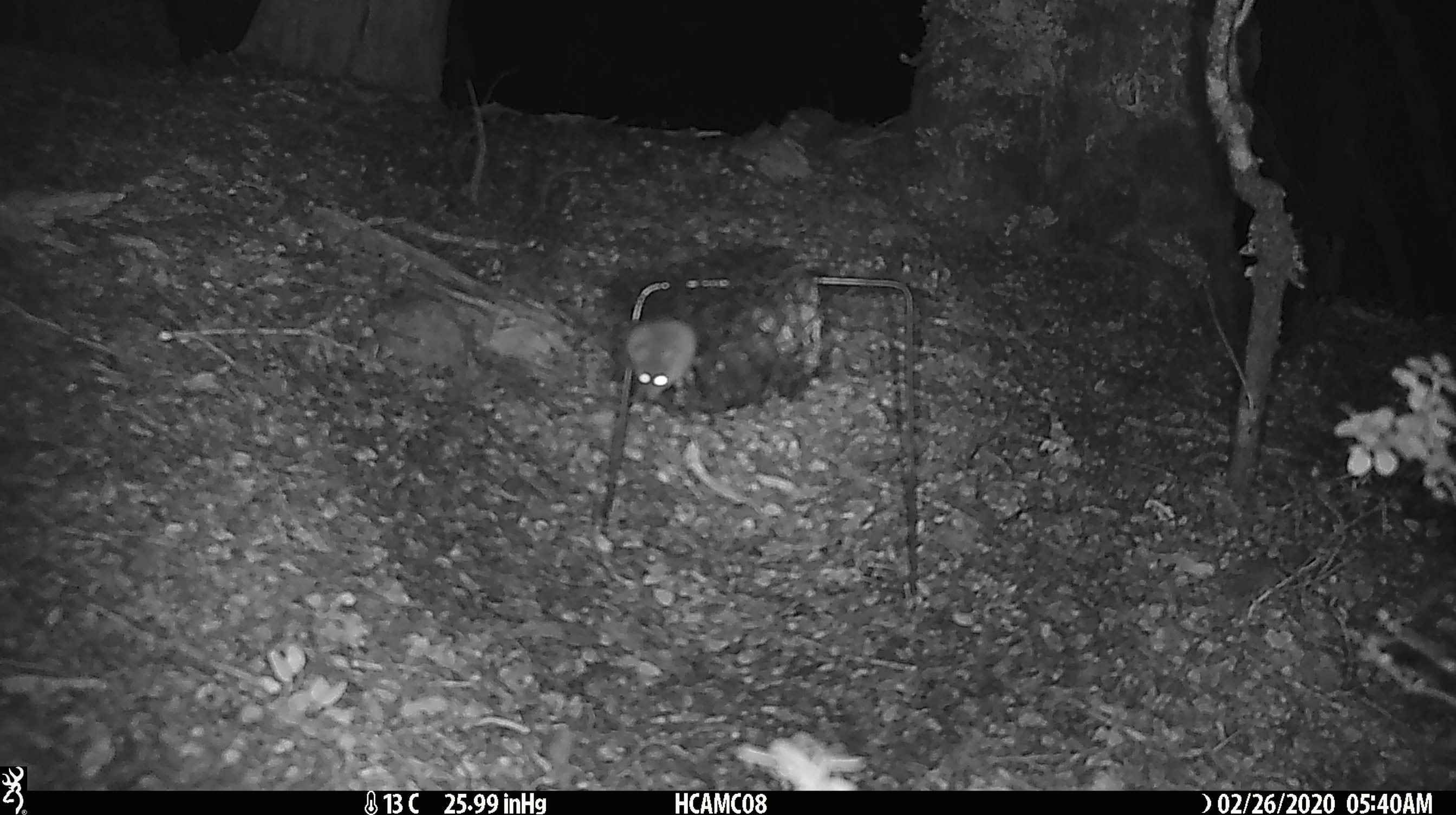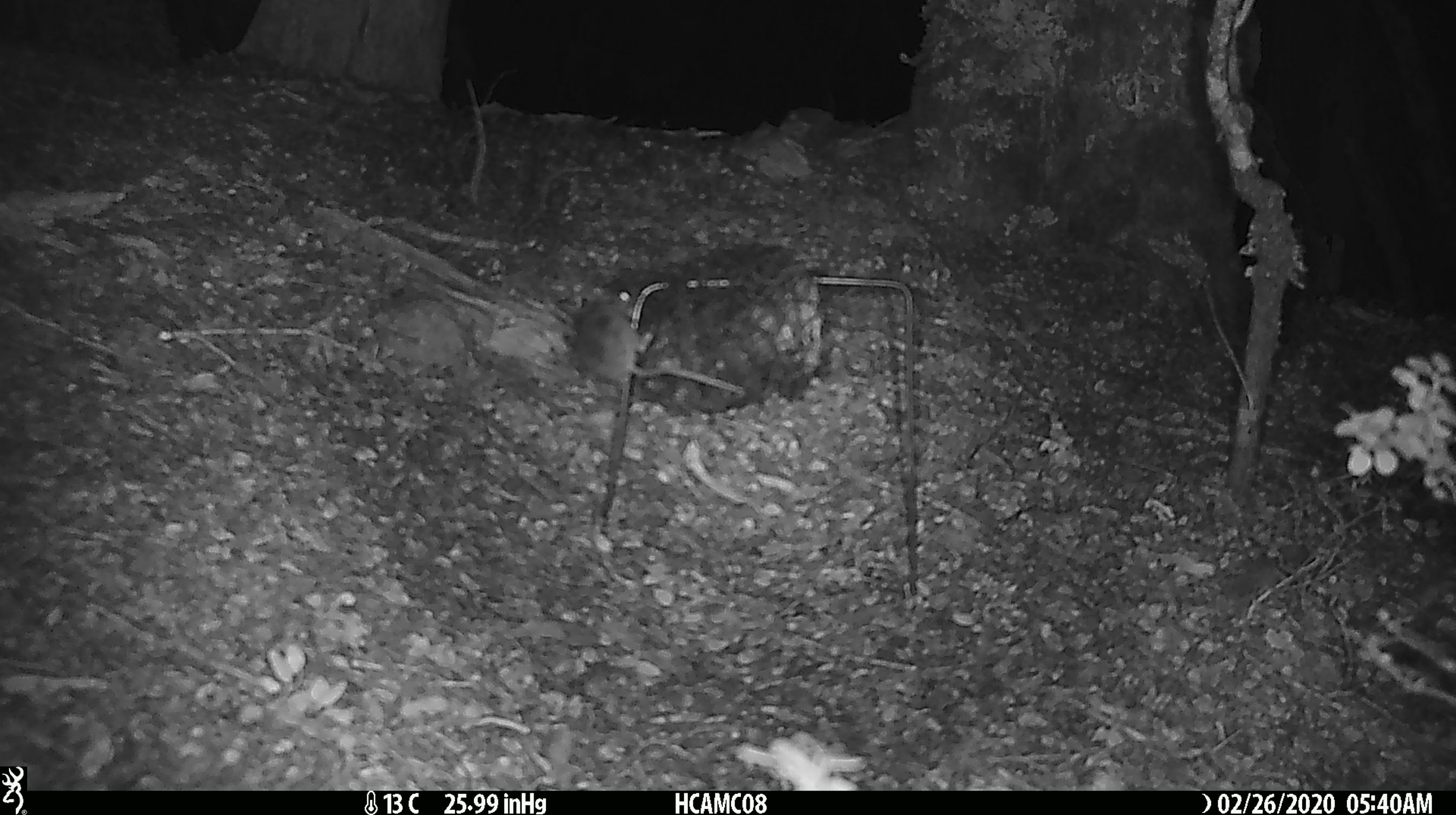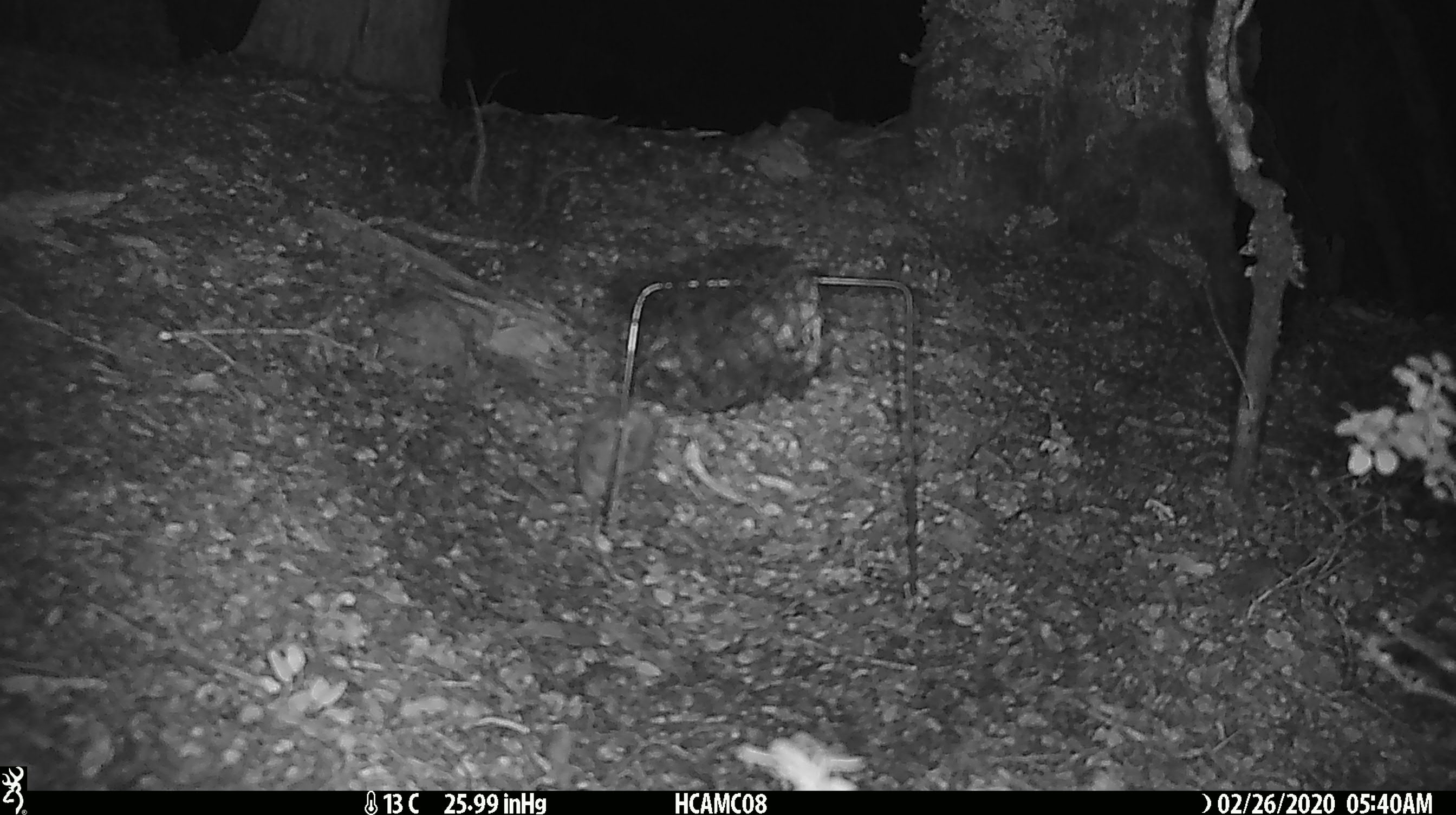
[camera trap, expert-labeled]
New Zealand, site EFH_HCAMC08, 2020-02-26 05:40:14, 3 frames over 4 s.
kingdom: Animalia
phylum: Chordata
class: Mammalia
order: Rodentia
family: Muridae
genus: Mus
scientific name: Mus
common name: mouse